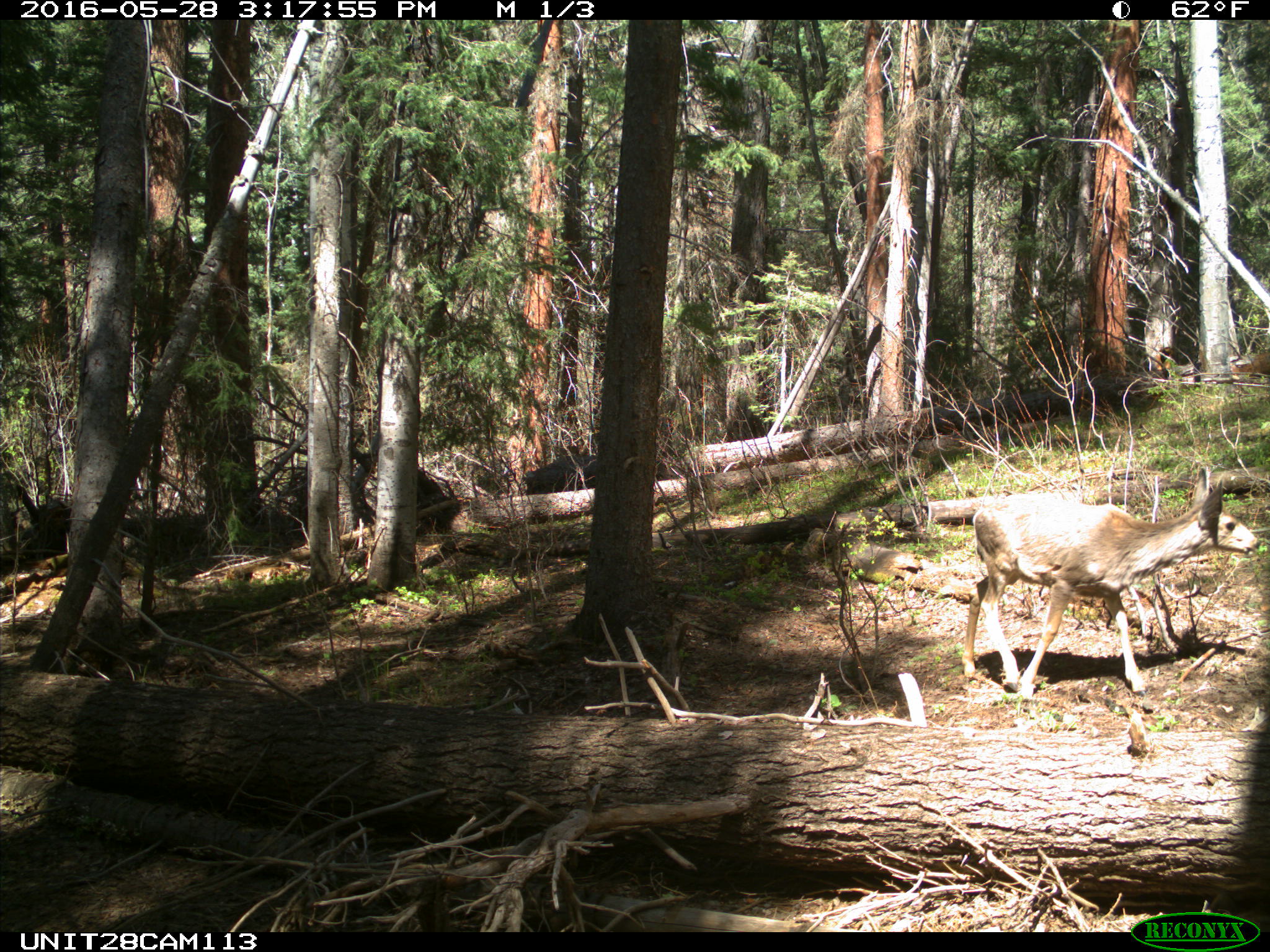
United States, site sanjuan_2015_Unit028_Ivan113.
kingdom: Animalia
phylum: Chordata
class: Mammalia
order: Artiodactyla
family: Cervidae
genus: Odocoileus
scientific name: Odocoileus hemionus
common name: mule deer